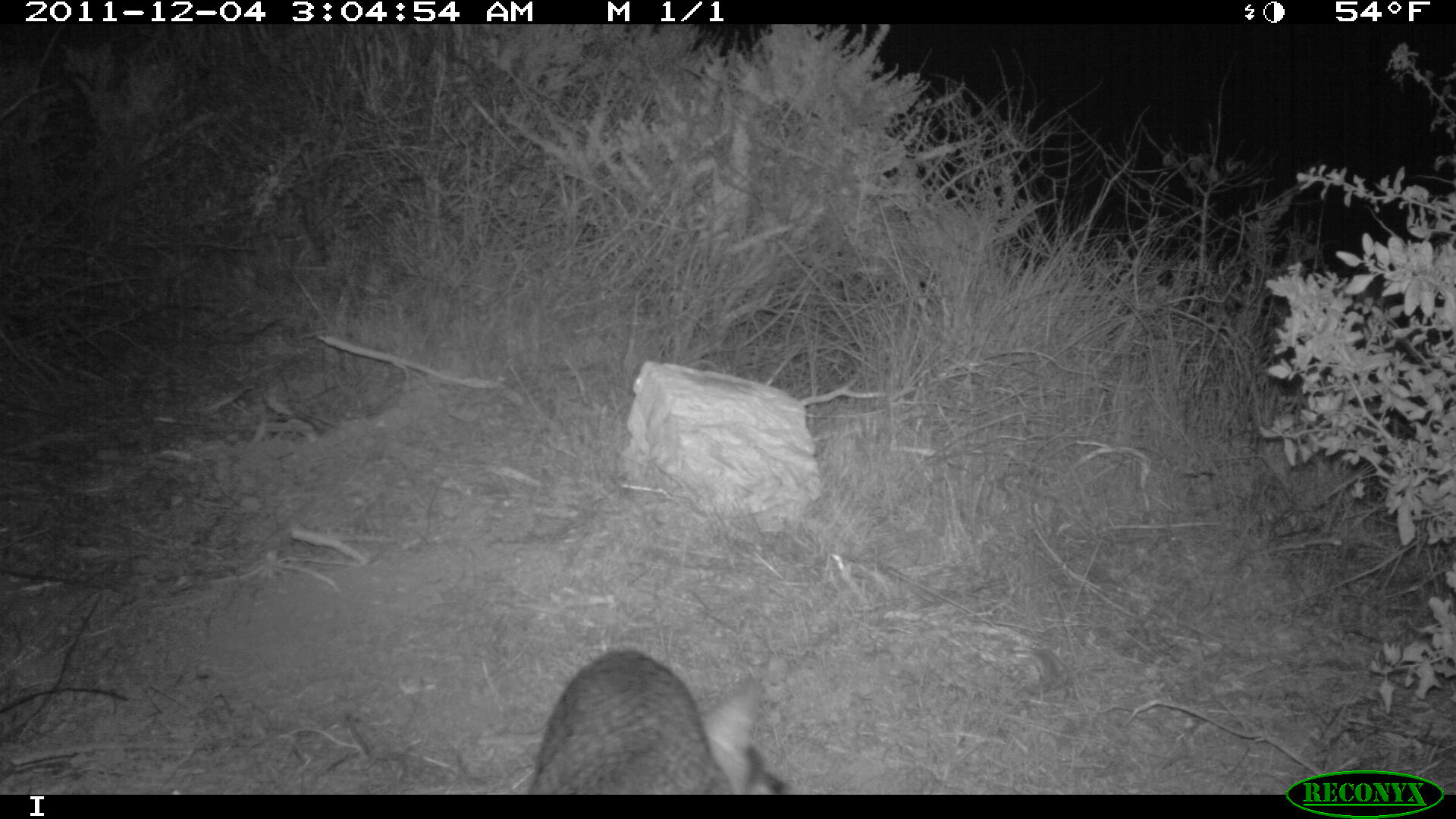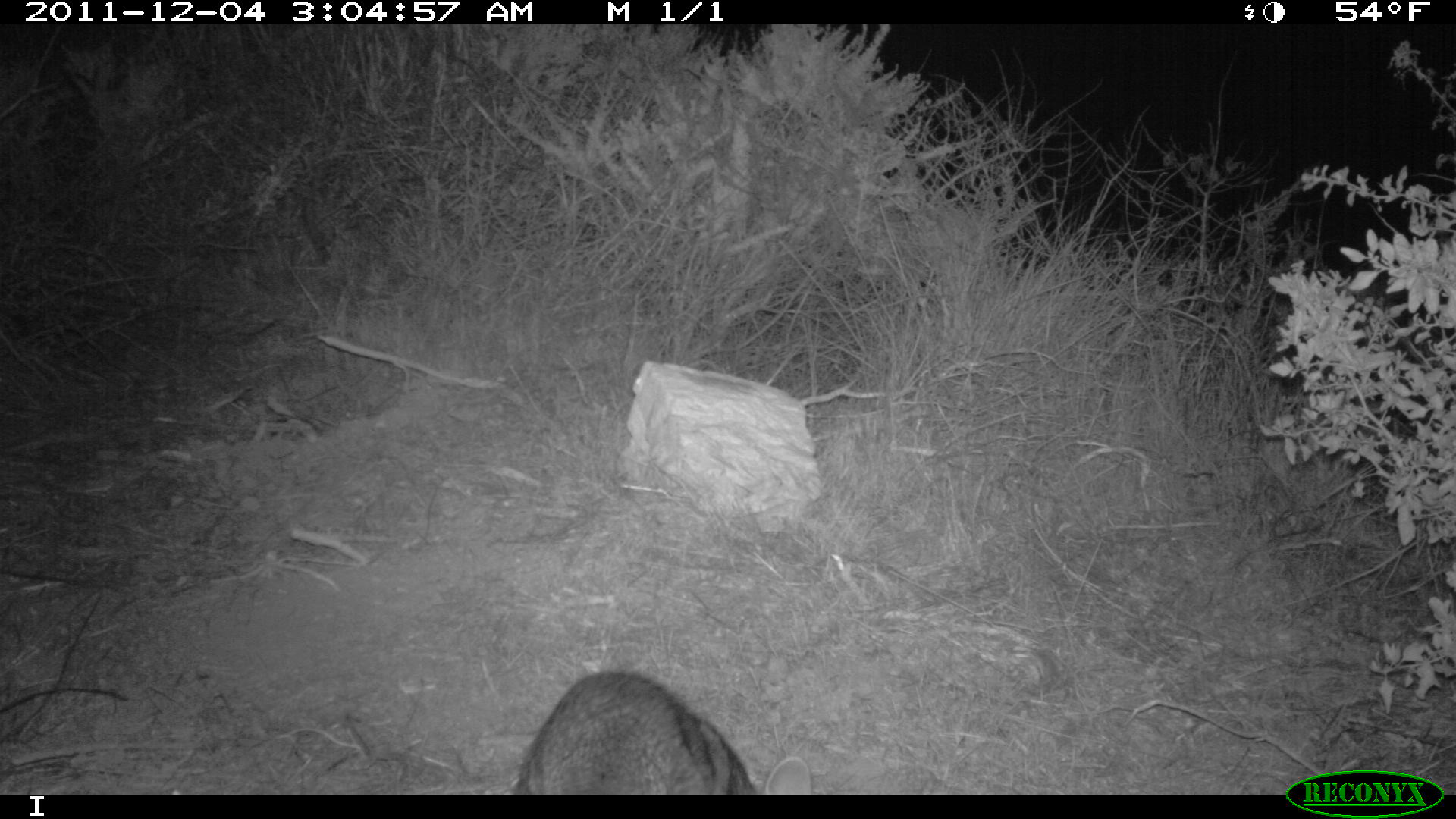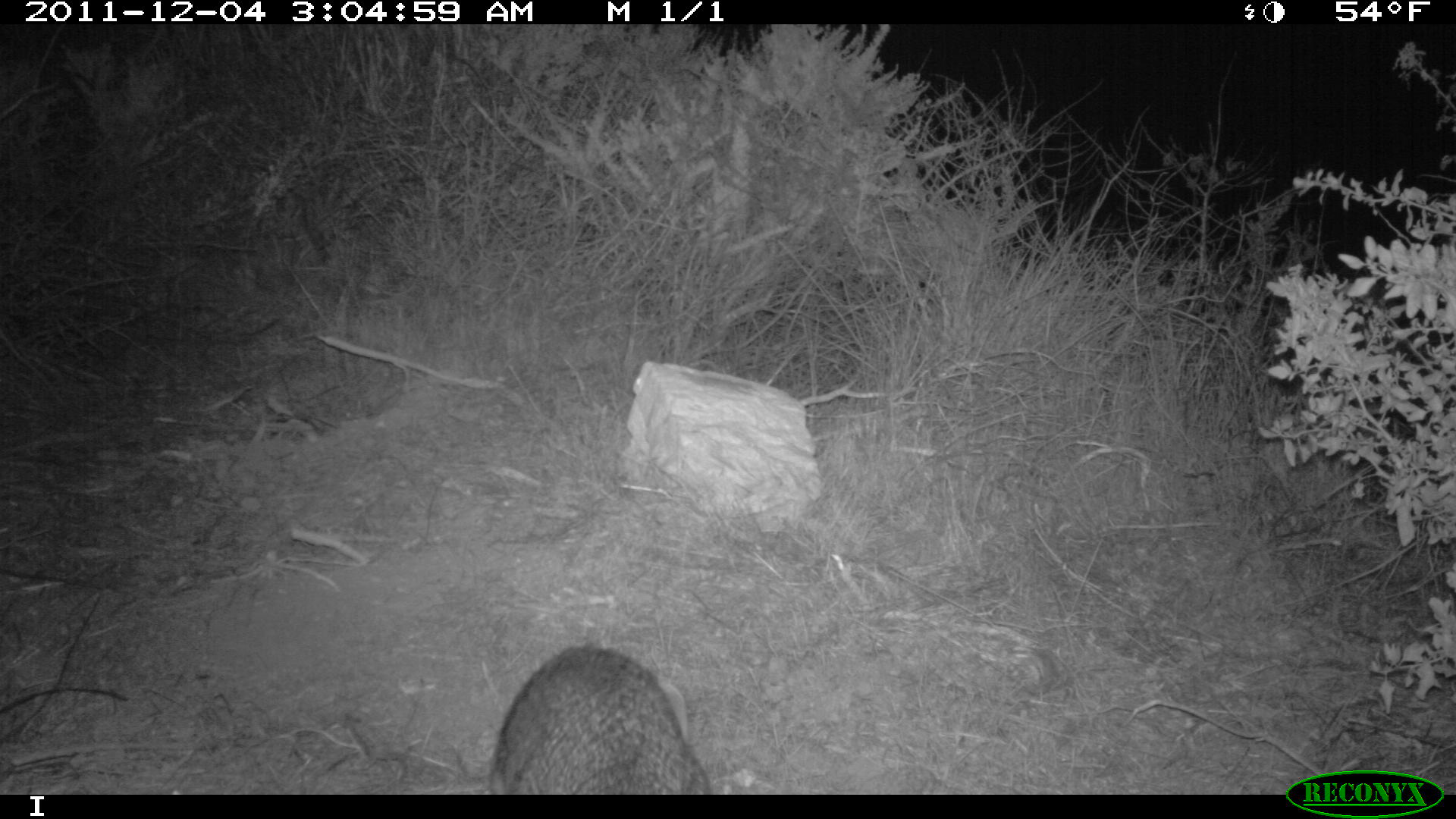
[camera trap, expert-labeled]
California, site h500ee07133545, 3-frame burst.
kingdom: Animalia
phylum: Chordata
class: Mammalia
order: Carnivora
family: Canidae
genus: Urocyon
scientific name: Urocyon littoralis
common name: island fox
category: fox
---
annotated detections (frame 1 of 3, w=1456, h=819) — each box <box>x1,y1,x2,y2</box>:
fox: <box>524,646,788,792</box>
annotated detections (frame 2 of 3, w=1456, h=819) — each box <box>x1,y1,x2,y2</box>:
fox: <box>513,670,811,794</box>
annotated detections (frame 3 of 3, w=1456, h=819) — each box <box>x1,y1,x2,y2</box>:
fox: <box>491,644,709,794</box>